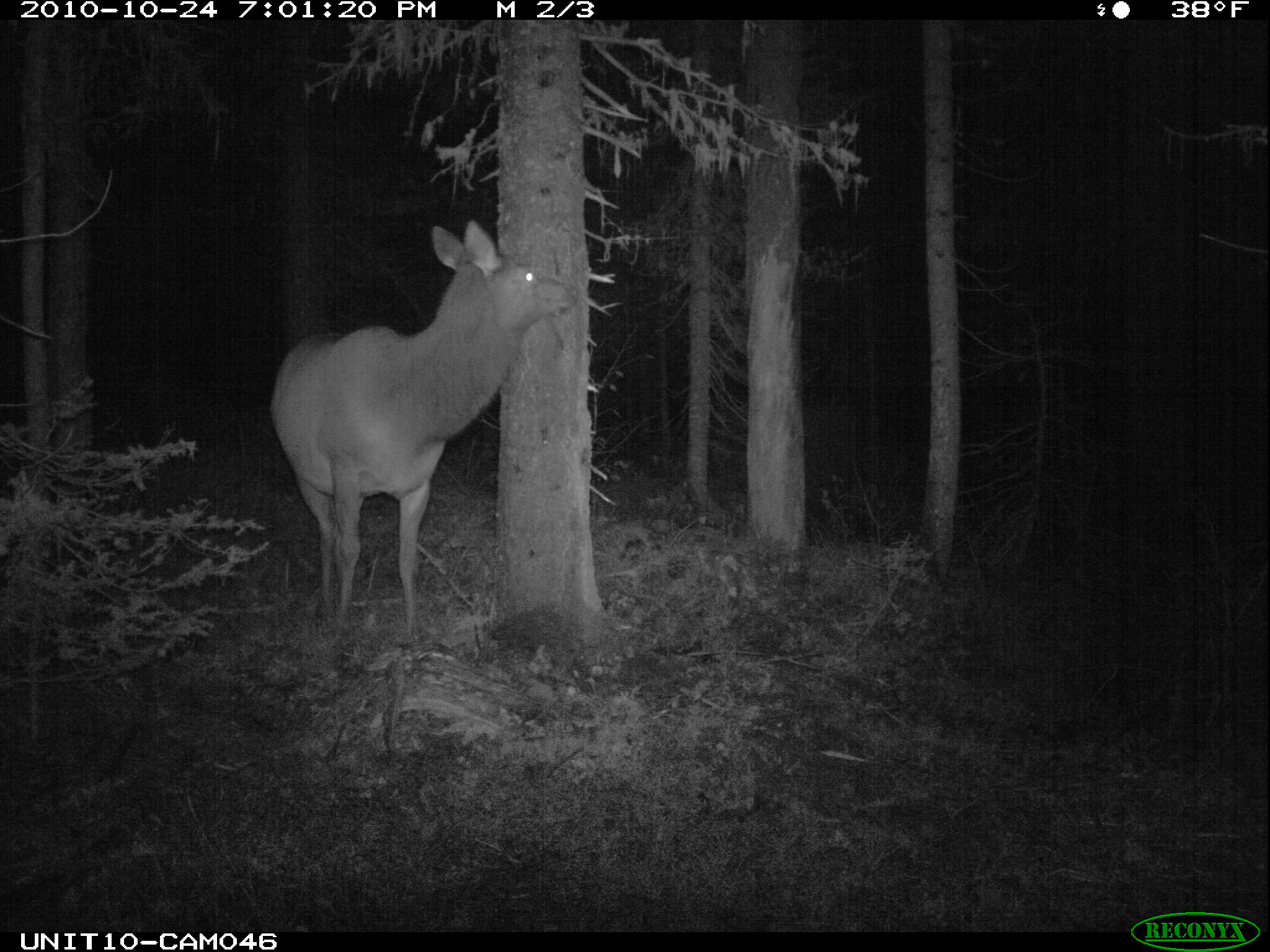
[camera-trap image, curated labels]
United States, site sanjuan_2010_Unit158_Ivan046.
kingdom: Animalia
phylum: Chordata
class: Mammalia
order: Artiodactyla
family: Cervidae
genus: Cervus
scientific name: Cervus elaphus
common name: red deer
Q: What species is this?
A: Cervus elaphus (red deer).